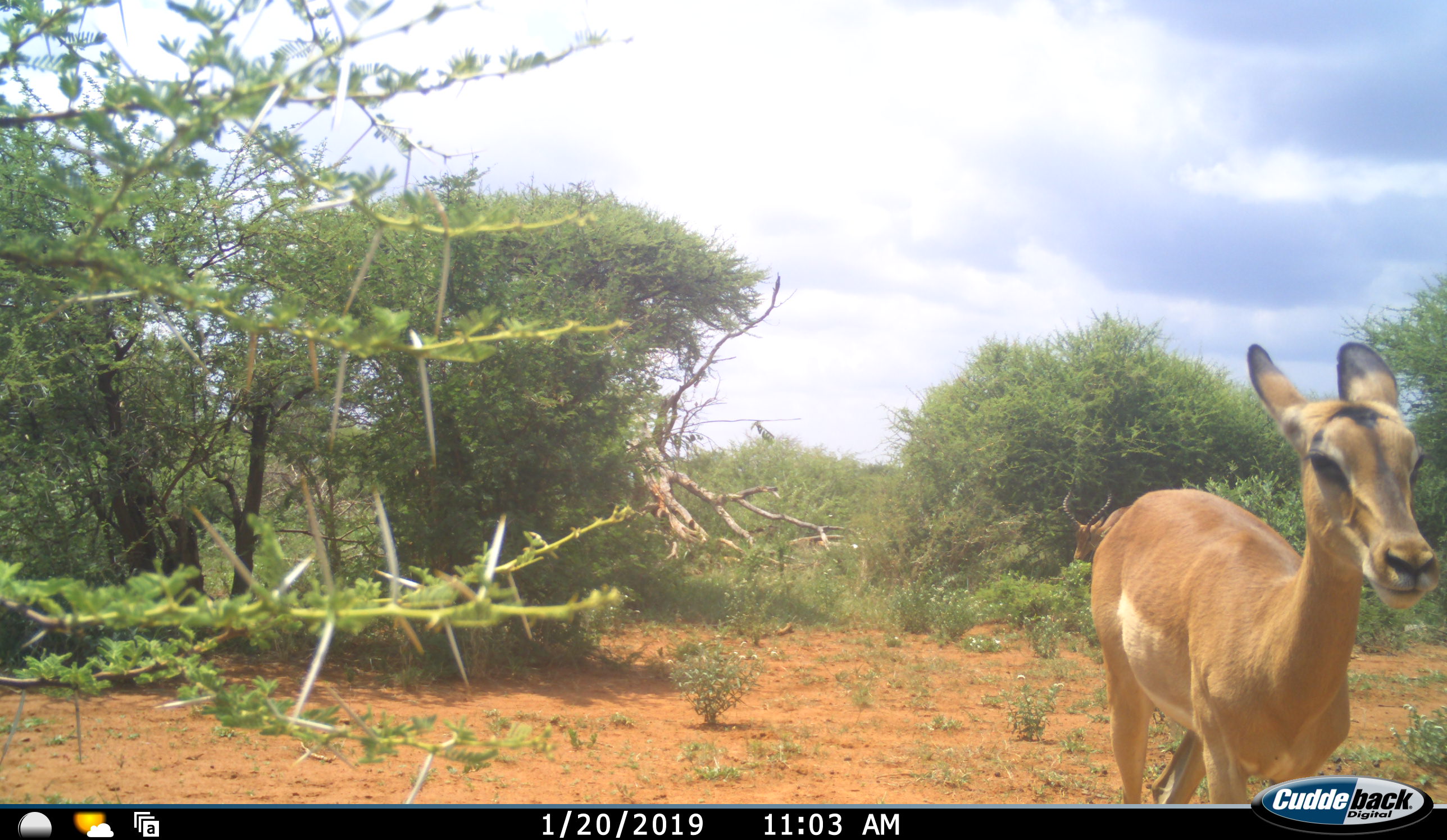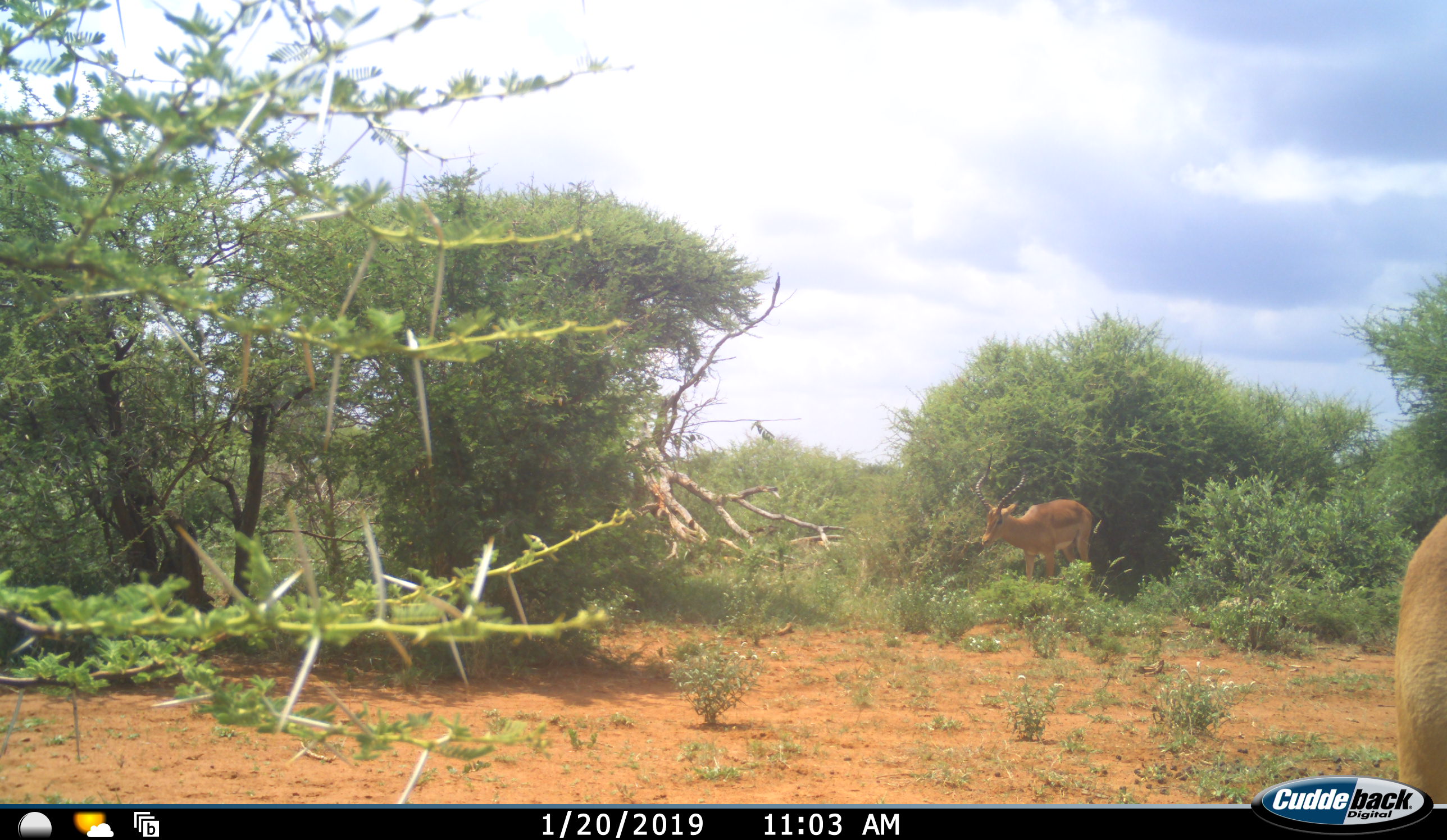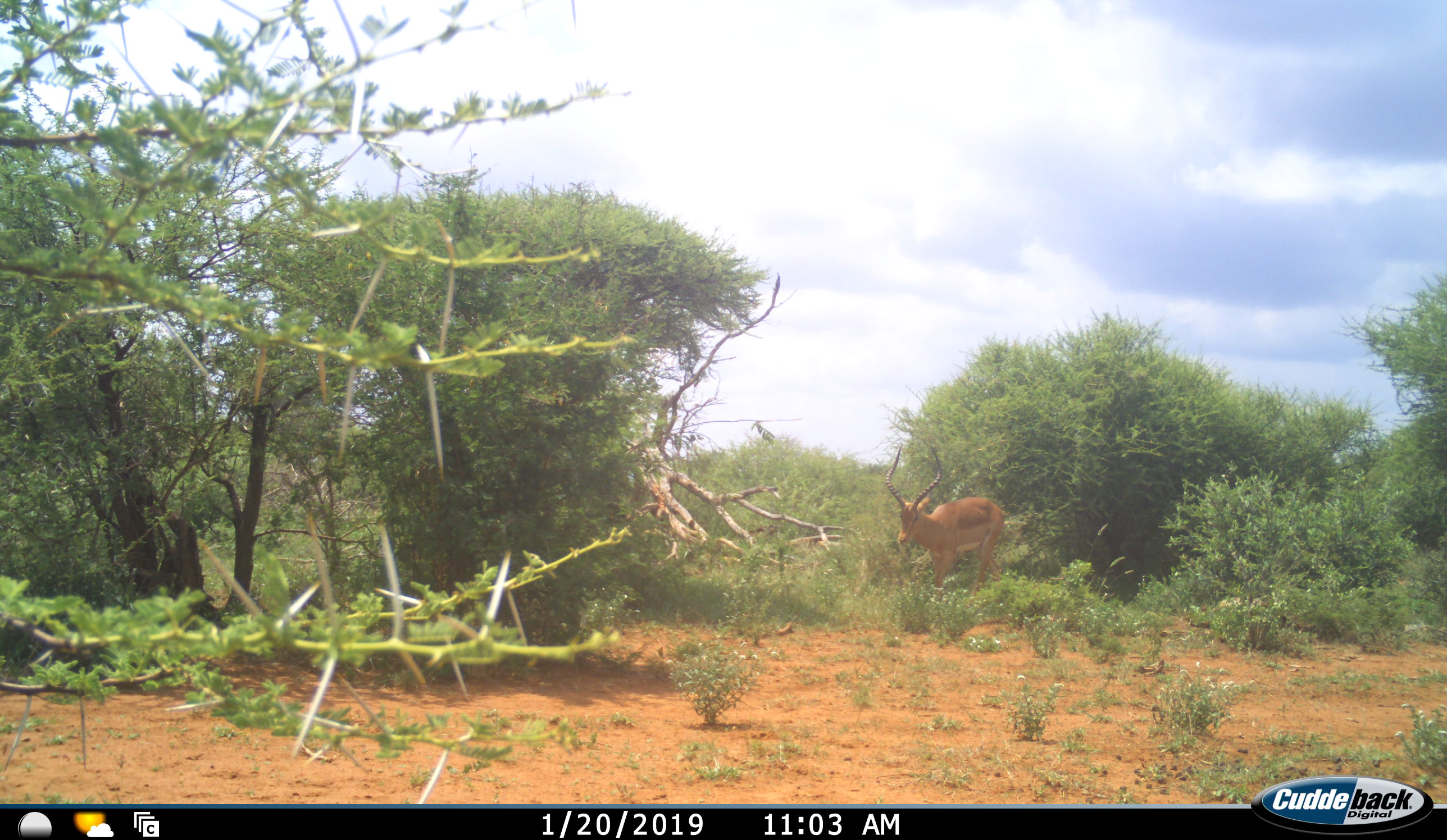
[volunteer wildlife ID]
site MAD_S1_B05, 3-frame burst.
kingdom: Animalia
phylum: Chordata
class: Mammalia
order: Artiodactyla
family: Bovidae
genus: Aepyceros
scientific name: Aepyceros melampus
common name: impala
Impala (Aepyceros melampus), count 2. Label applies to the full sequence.